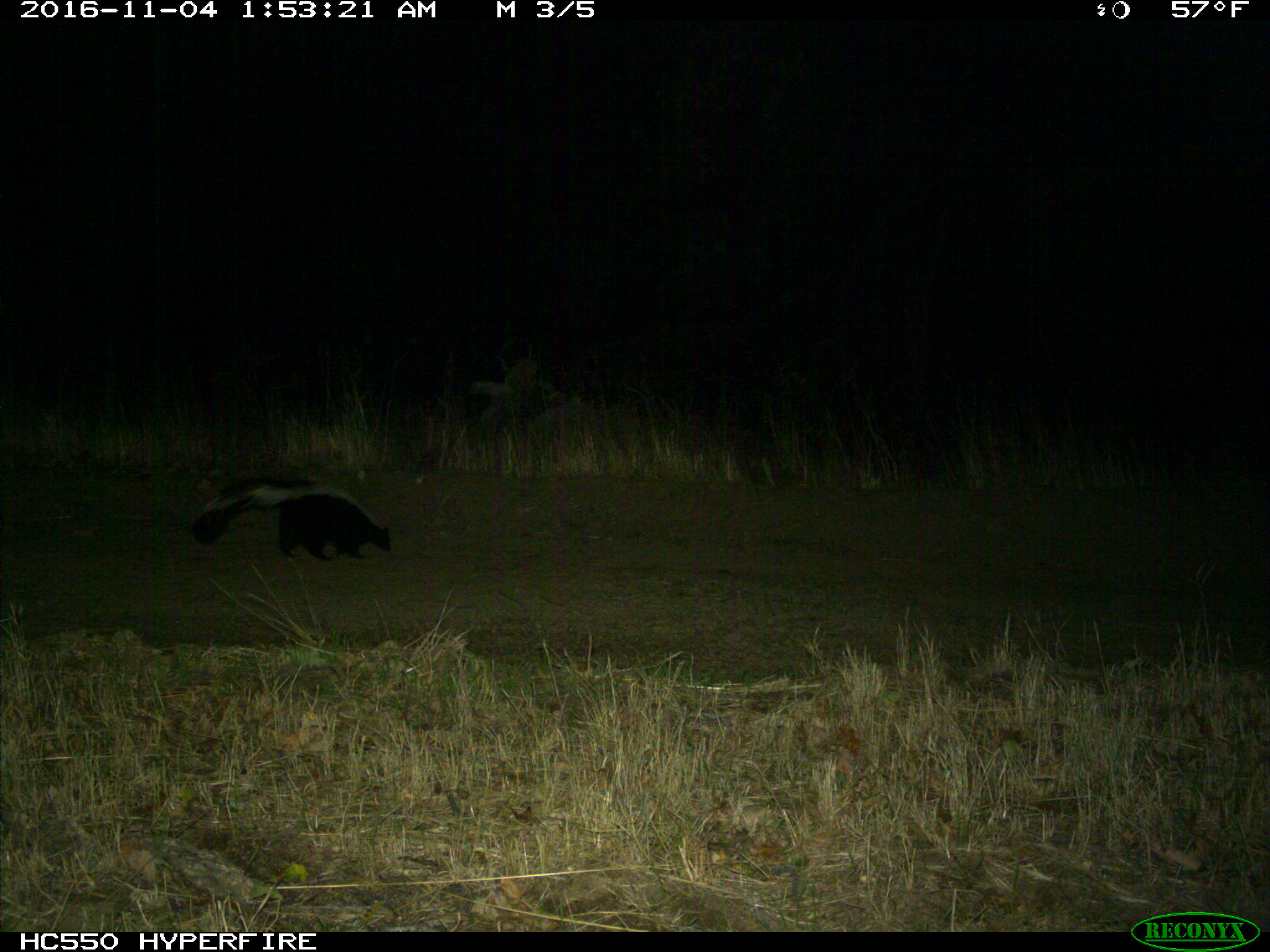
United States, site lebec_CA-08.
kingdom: Animalia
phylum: Chordata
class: Mammalia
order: Carnivora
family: Mephitidae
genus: Mephitis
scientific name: Mephitis mephitis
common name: striped skunk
Mephitis mephitis (striped skunk).